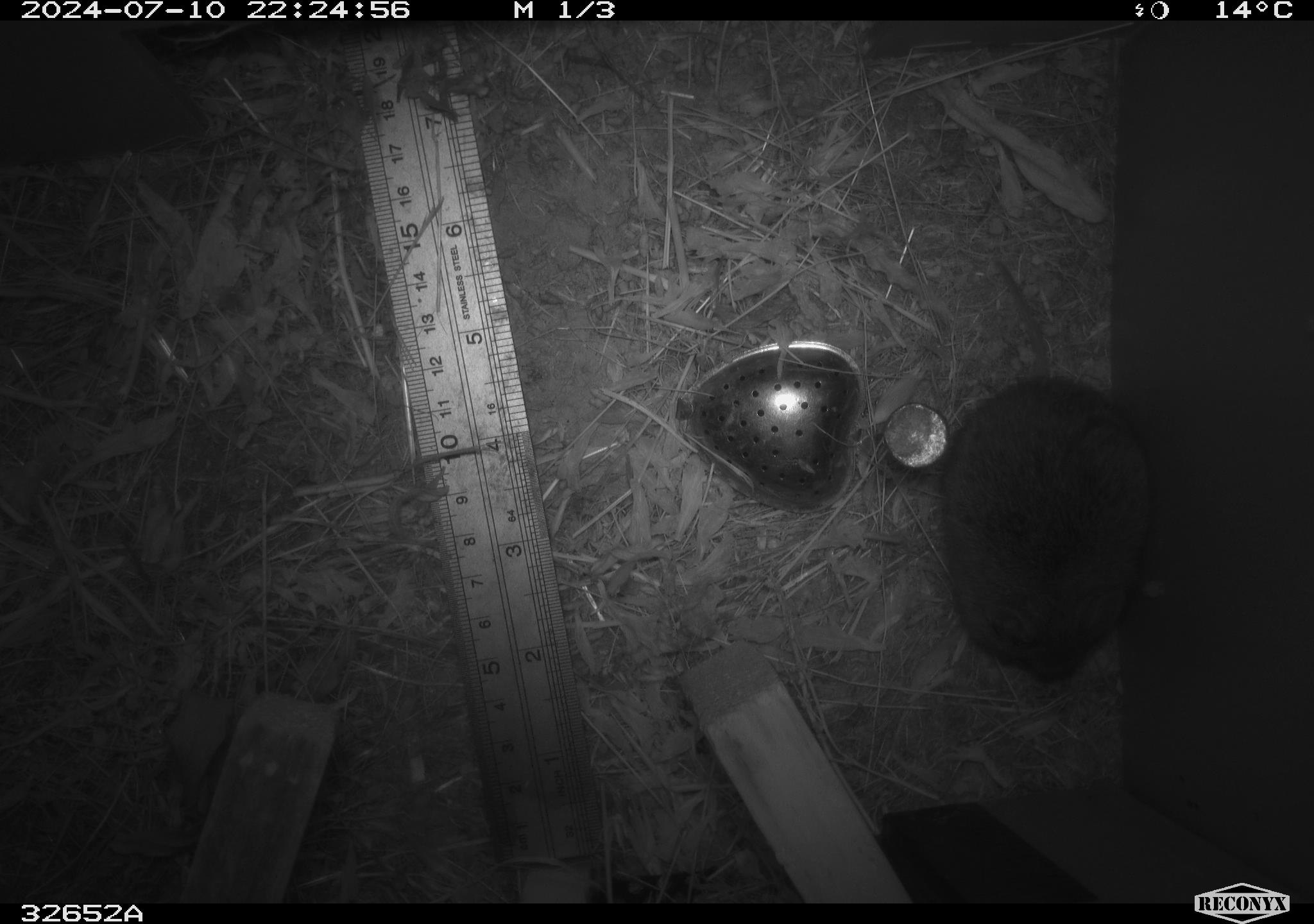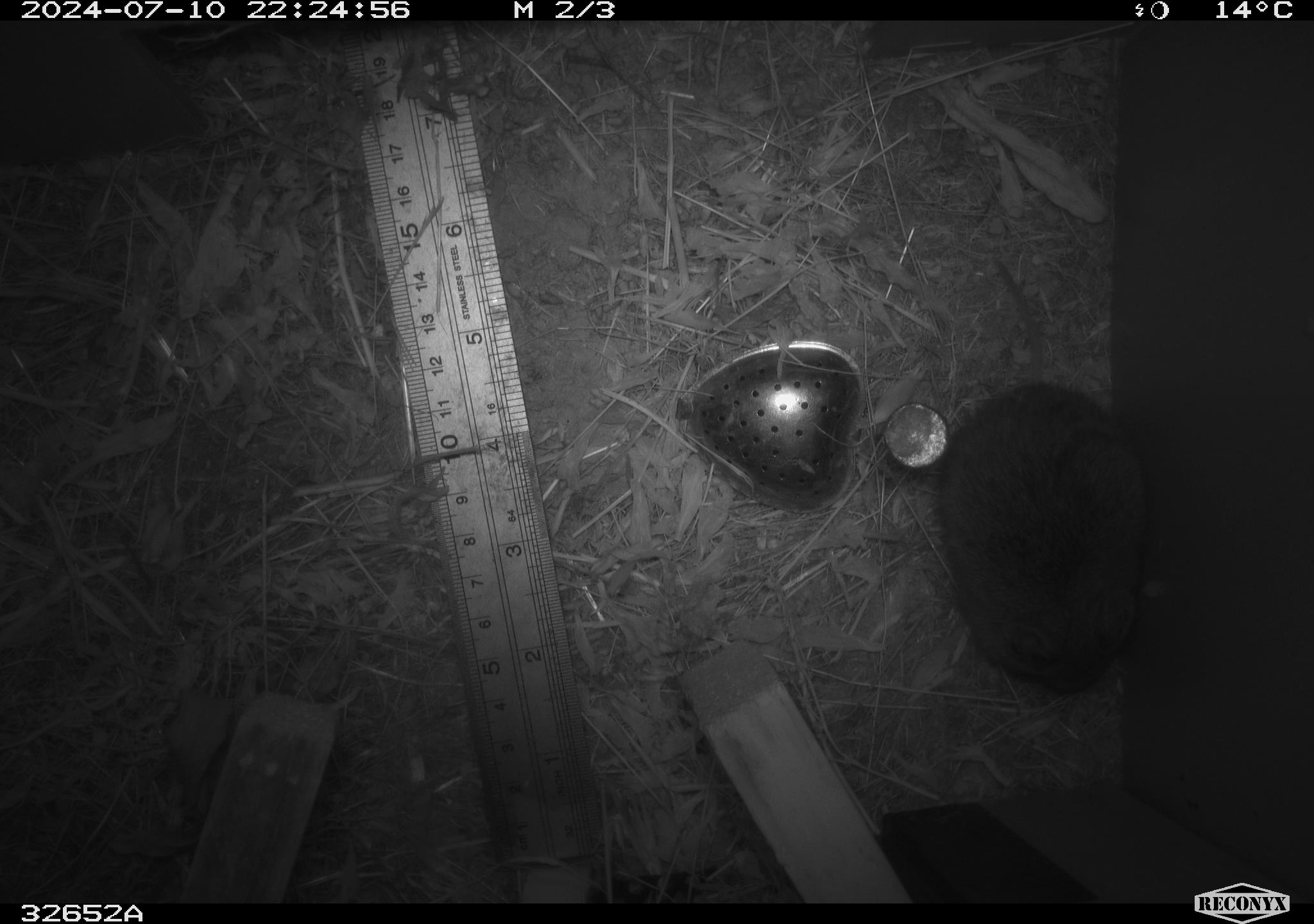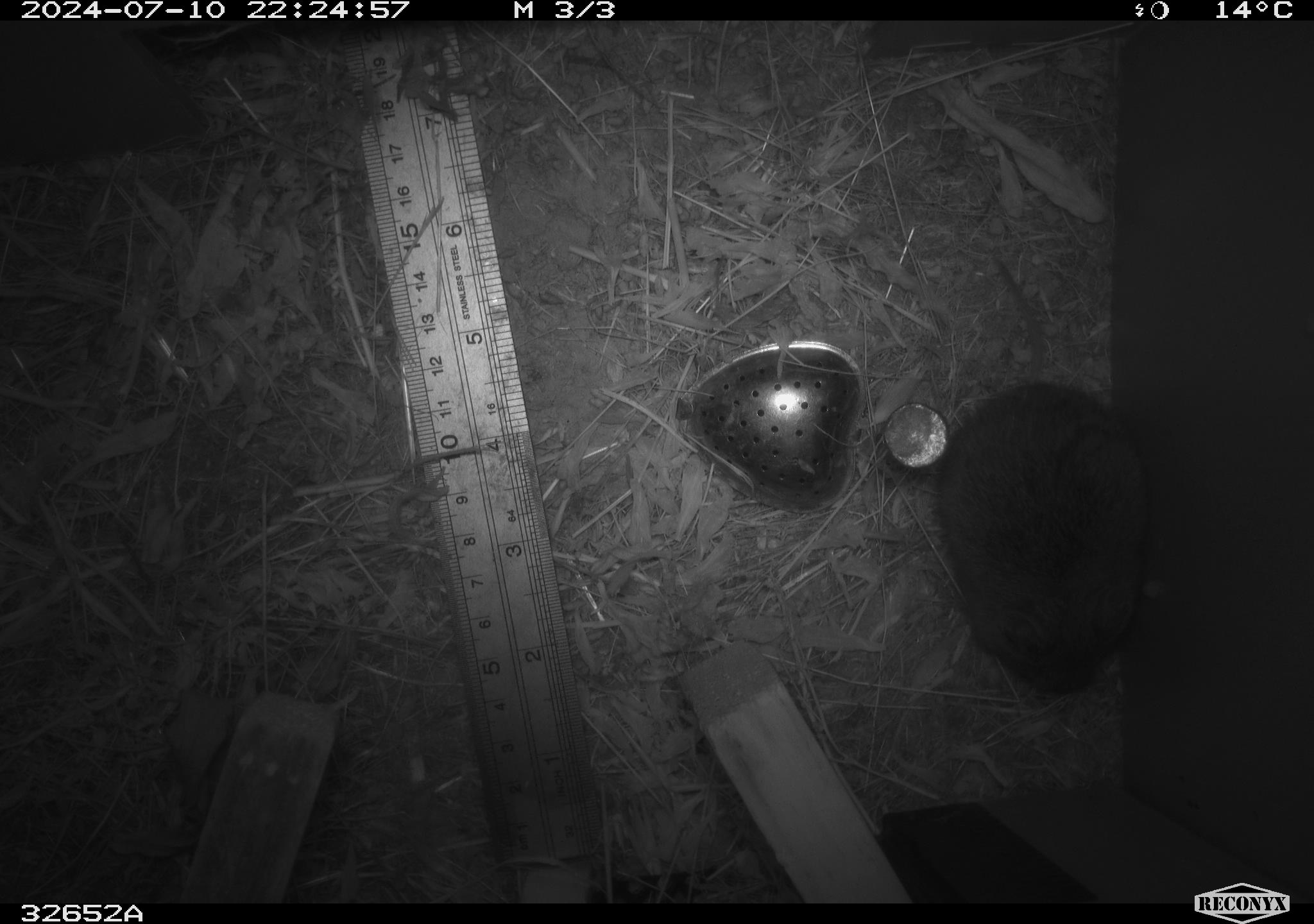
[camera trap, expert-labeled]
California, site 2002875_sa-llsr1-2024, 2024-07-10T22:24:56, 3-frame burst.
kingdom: Animalia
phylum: Chordata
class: Mammalia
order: Rodentia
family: Cricetidae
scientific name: Arvicolinae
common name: voles, lemmings, and muskrats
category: arvicolinae subfamily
Arvicolinae subfamily (voles, lemmings, and muskrats) (Arvicolinae).